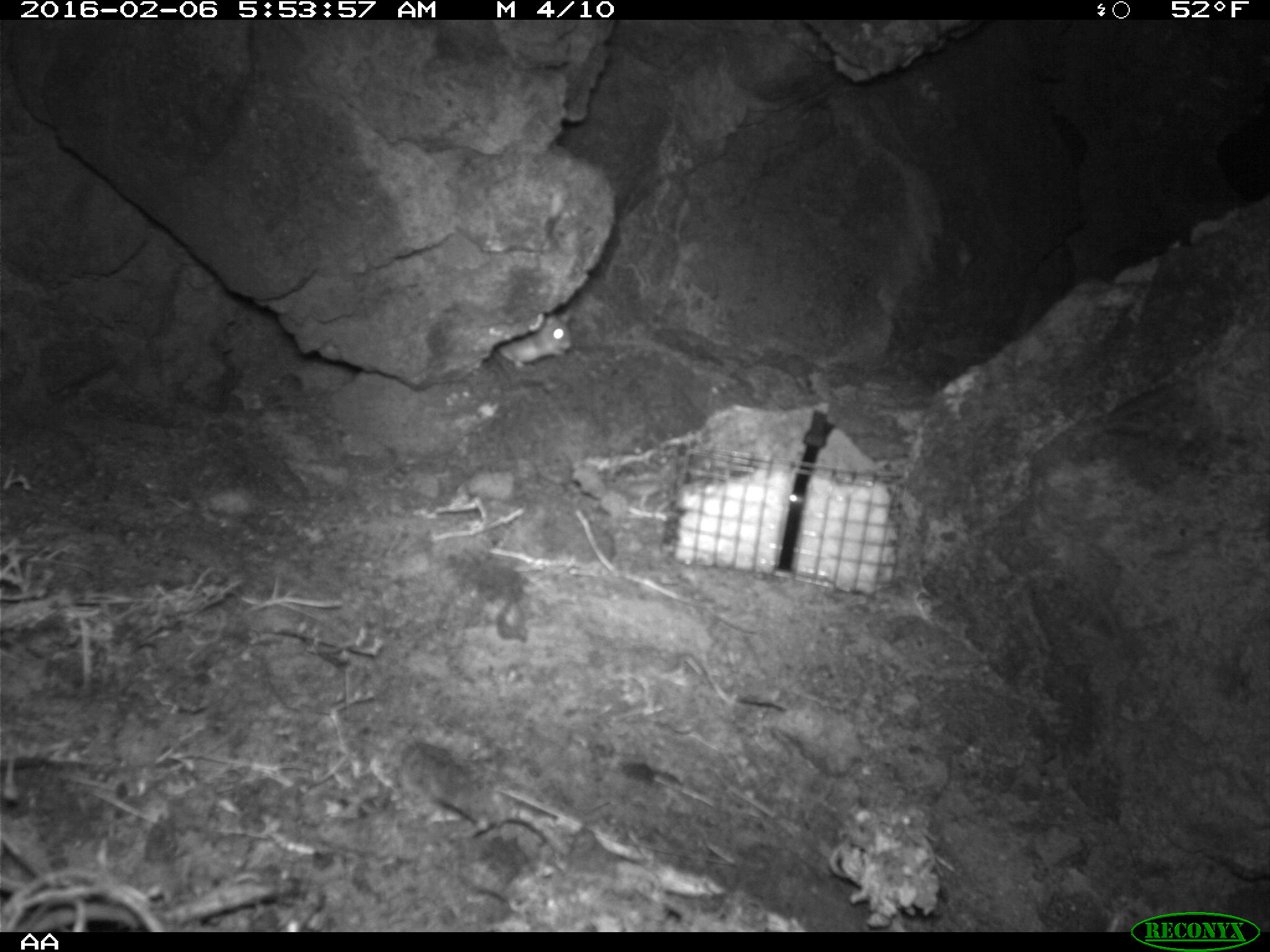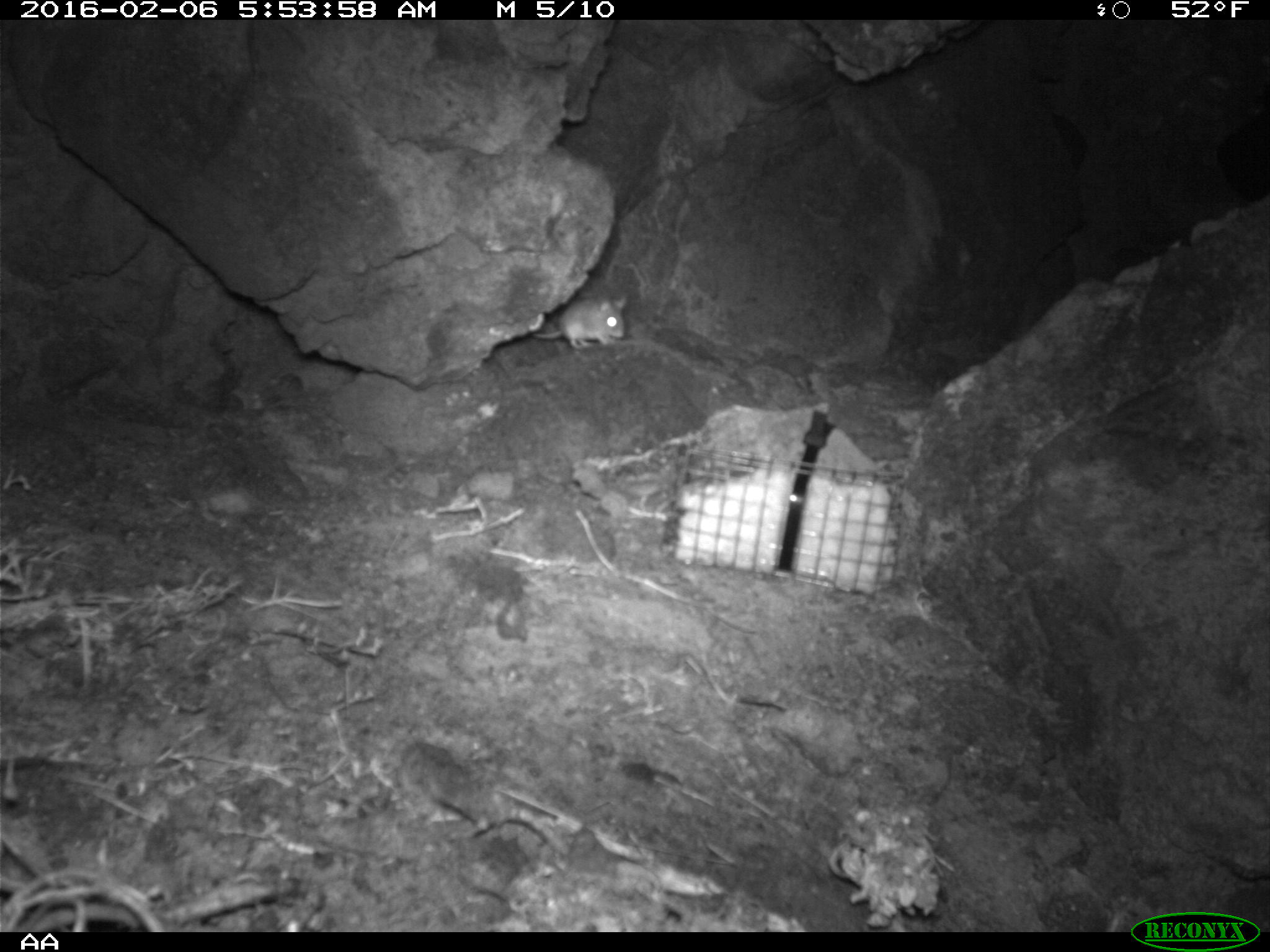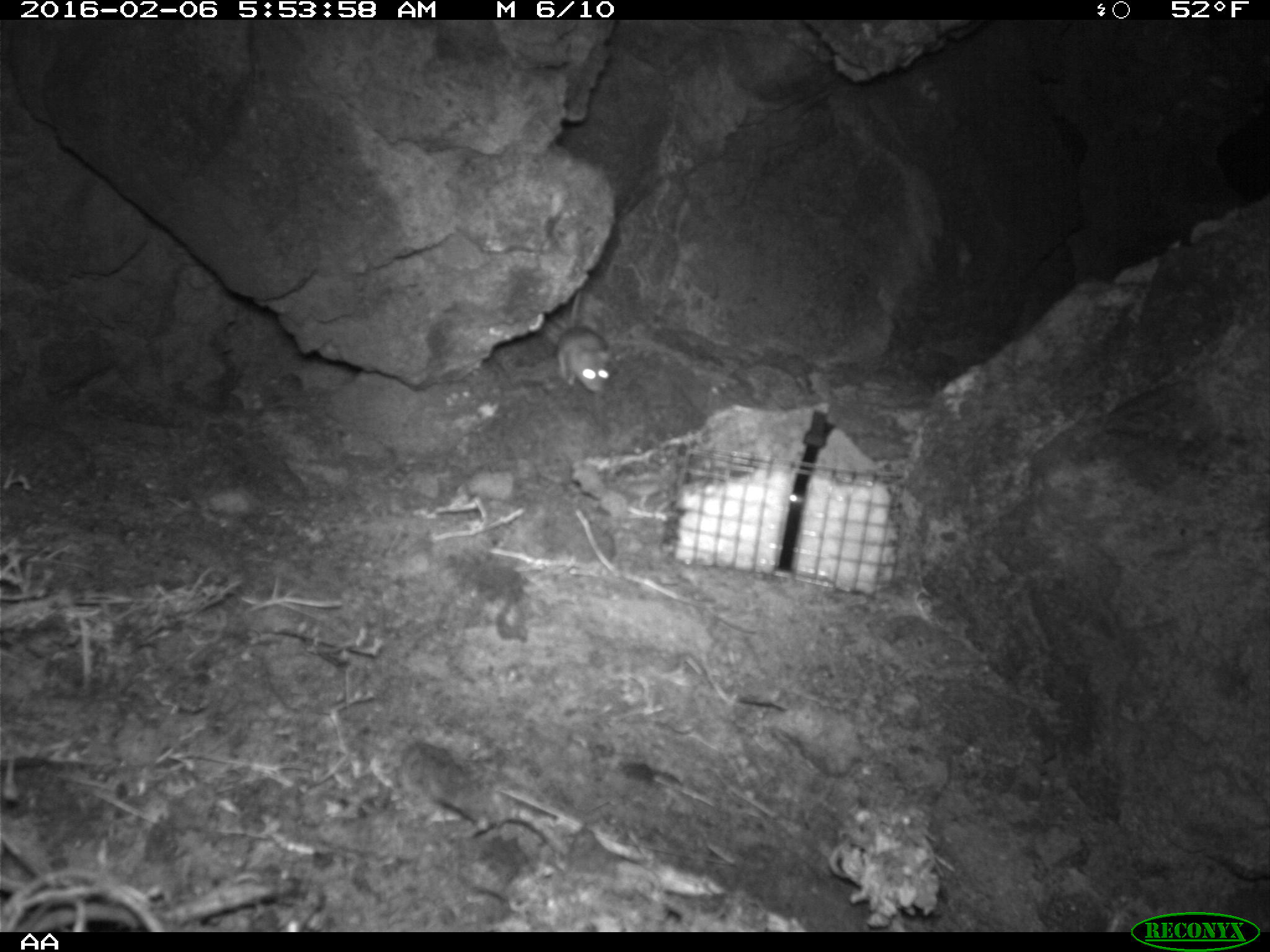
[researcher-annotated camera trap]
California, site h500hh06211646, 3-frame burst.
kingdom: Animalia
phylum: Chordata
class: Mammalia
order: Rodentia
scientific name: Rodentia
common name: rodent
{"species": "rodent (Rodentia)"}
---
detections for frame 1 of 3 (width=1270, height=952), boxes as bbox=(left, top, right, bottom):
rodent: bbox=(495, 310, 572, 367)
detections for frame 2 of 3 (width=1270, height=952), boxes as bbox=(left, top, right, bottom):
rodent: bbox=(530, 293, 627, 350)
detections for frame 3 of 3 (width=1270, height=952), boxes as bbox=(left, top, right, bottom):
rodent: bbox=(557, 289, 612, 395)